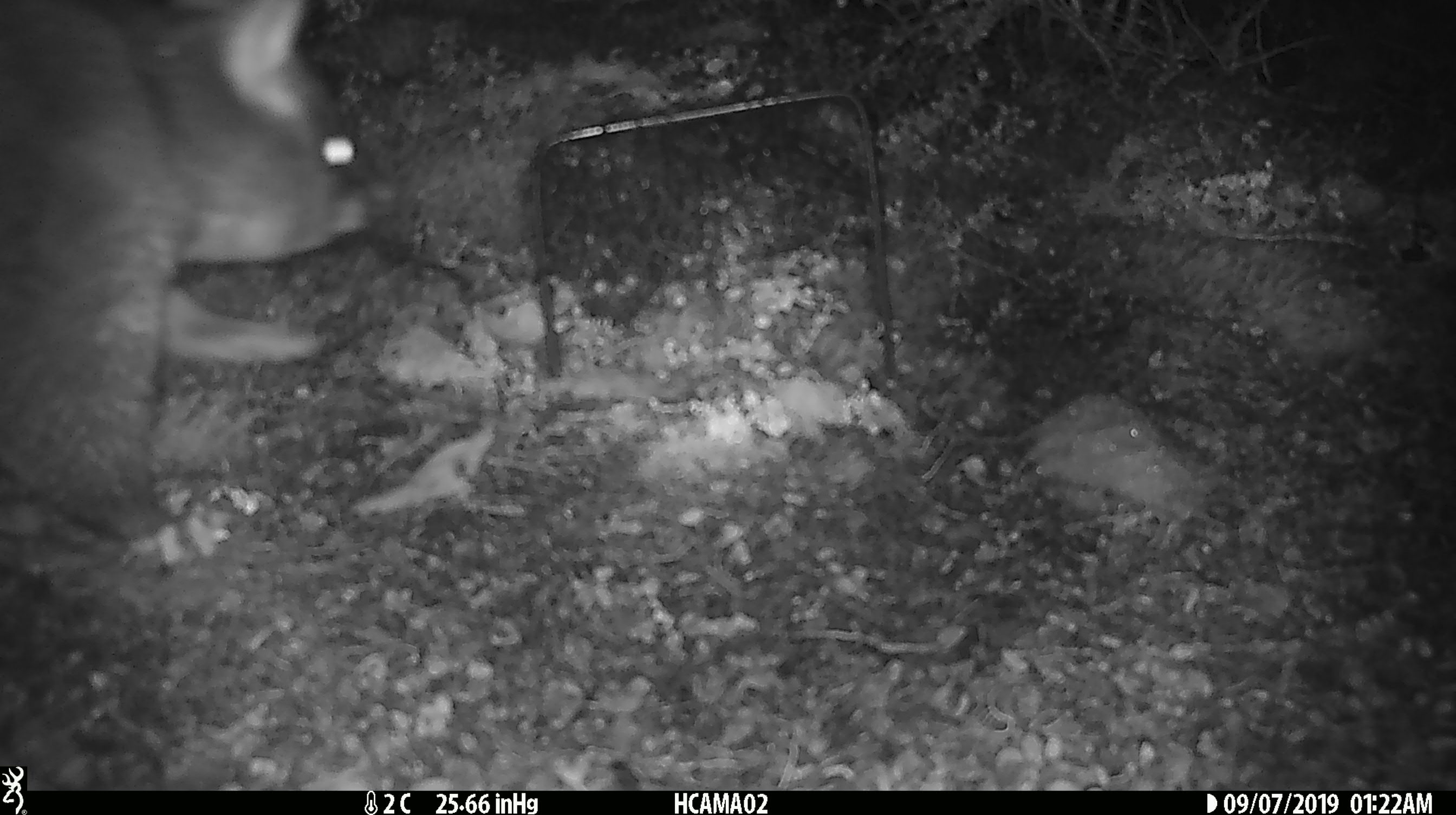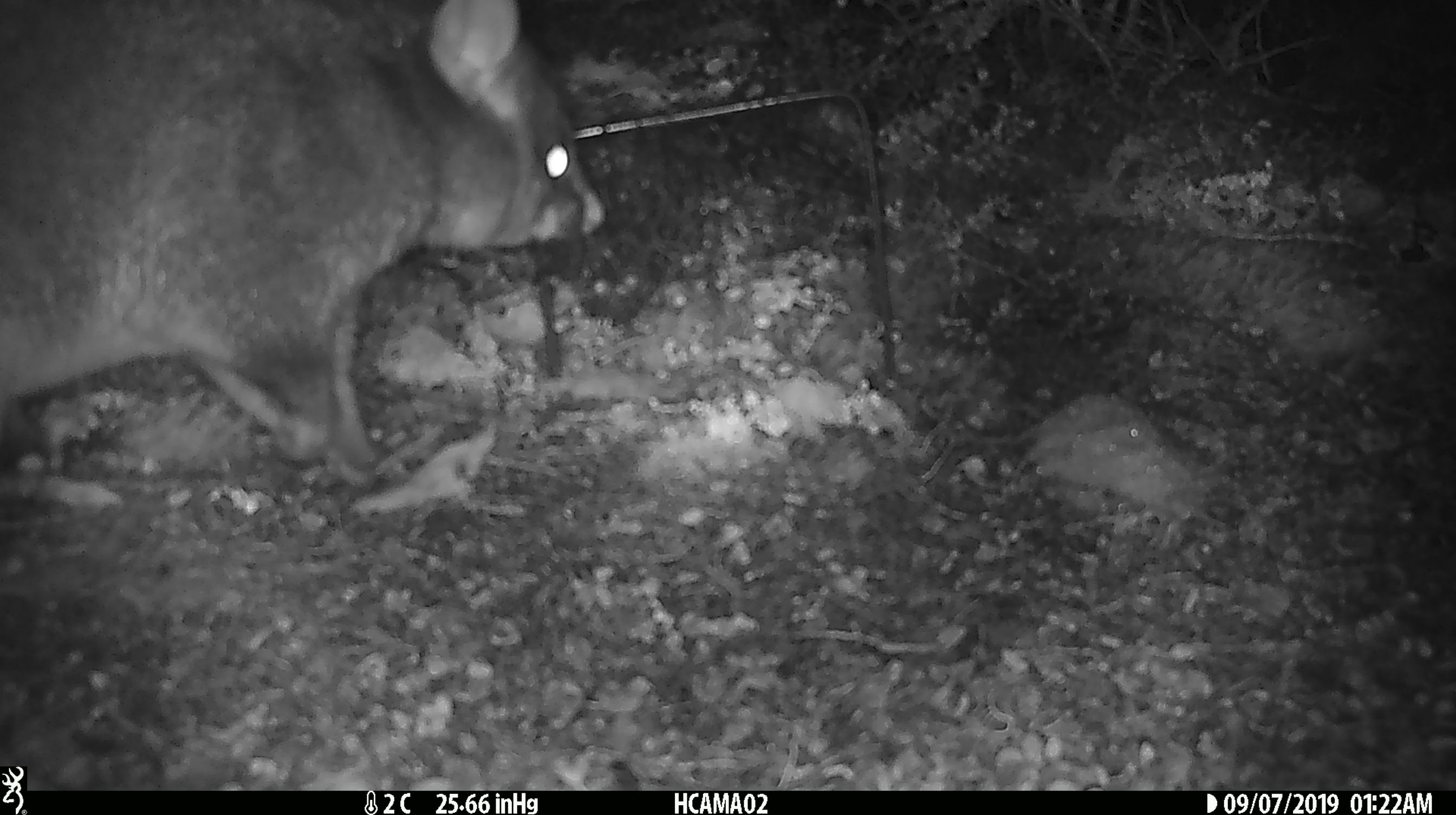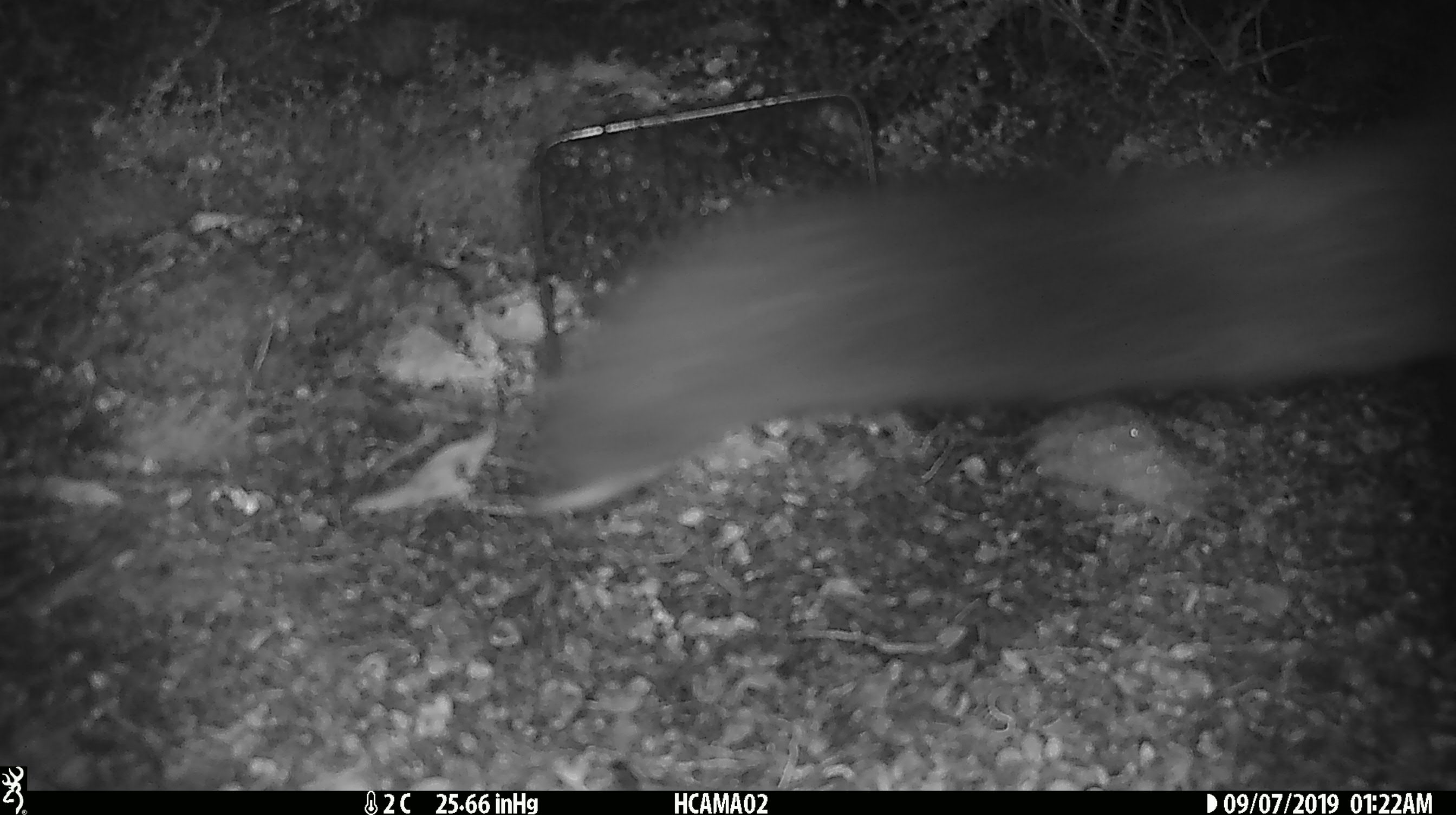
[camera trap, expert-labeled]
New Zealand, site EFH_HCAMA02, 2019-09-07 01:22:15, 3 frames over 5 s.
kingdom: Animalia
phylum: Chordata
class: Mammalia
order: Diprotodontia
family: Phalangeridae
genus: Trichosurus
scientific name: Trichosurus vulpecula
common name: common brushtail possum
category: possum